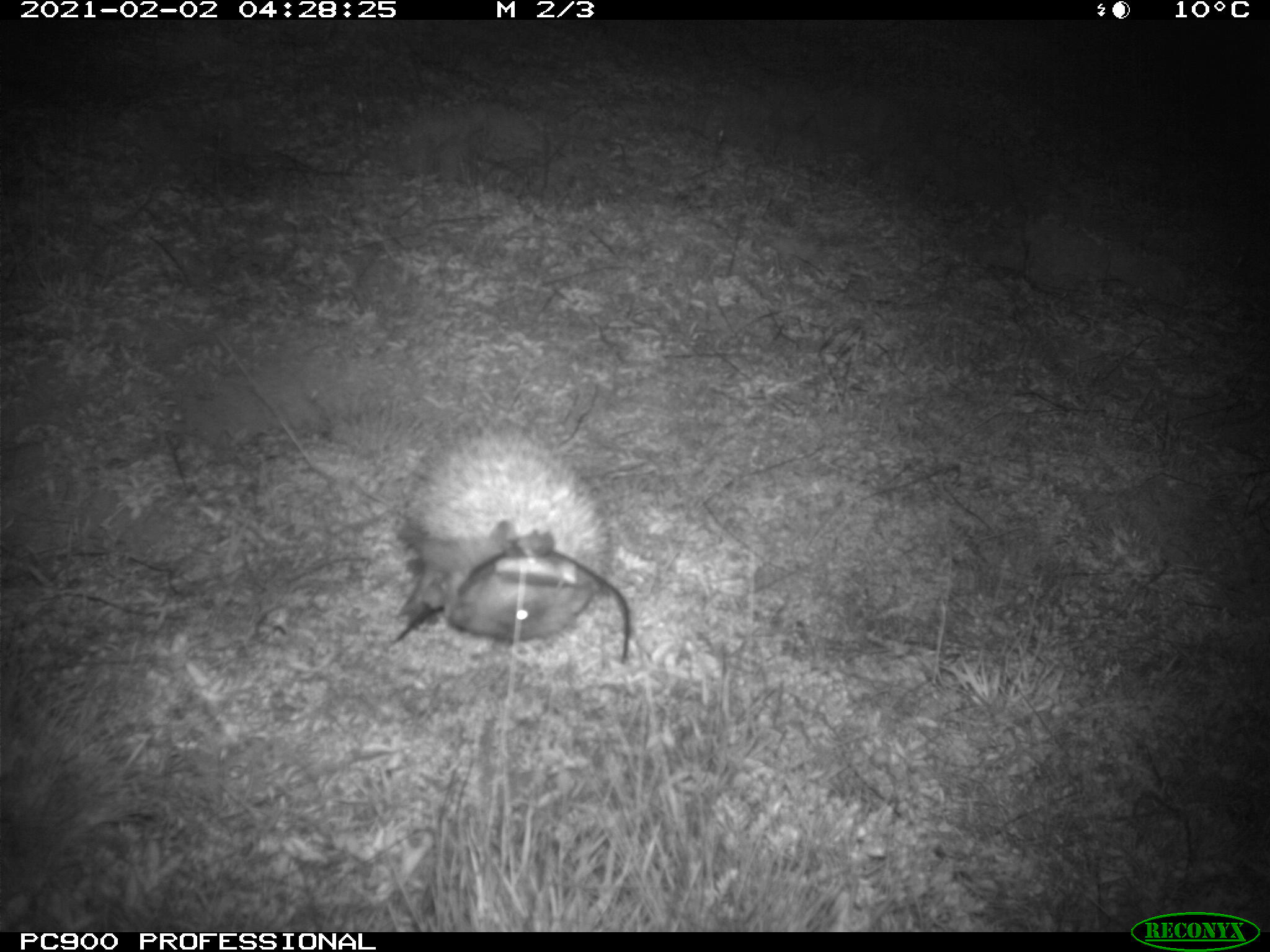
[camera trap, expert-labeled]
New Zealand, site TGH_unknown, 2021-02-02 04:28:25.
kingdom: Animalia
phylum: Chordata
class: Mammalia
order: Eulipotyphla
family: Erinaceidae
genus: Erinaceus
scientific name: Erinaceus europaeus europaeus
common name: european hedgehog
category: hedgehog